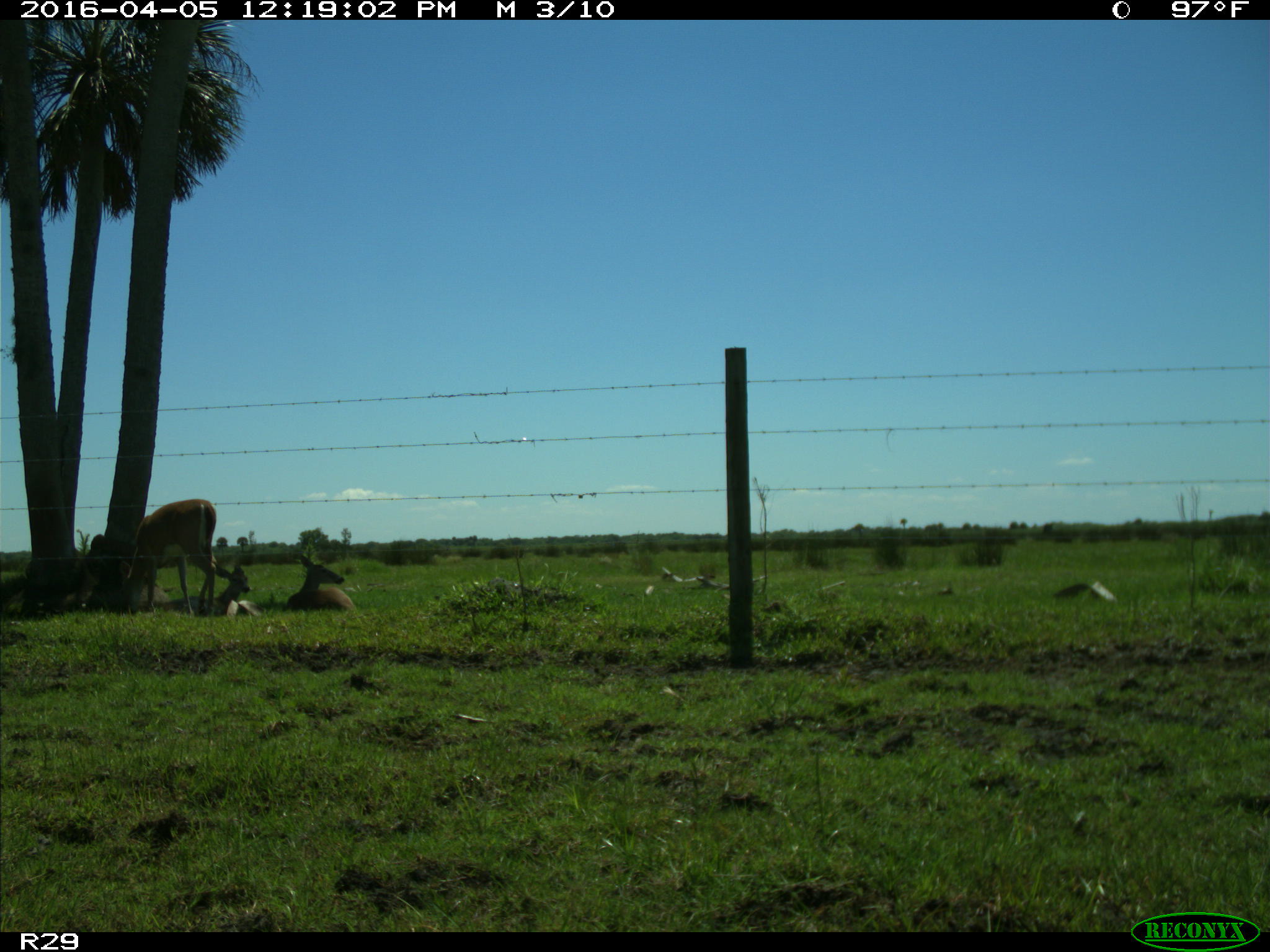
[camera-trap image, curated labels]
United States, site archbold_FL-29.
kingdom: Animalia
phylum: Chordata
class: Mammalia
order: Artiodactyla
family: Cervidae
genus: Odocoileus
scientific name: Odocoileus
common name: deer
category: unidentified deer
Unidentified deer (deer) (Odocoileus).